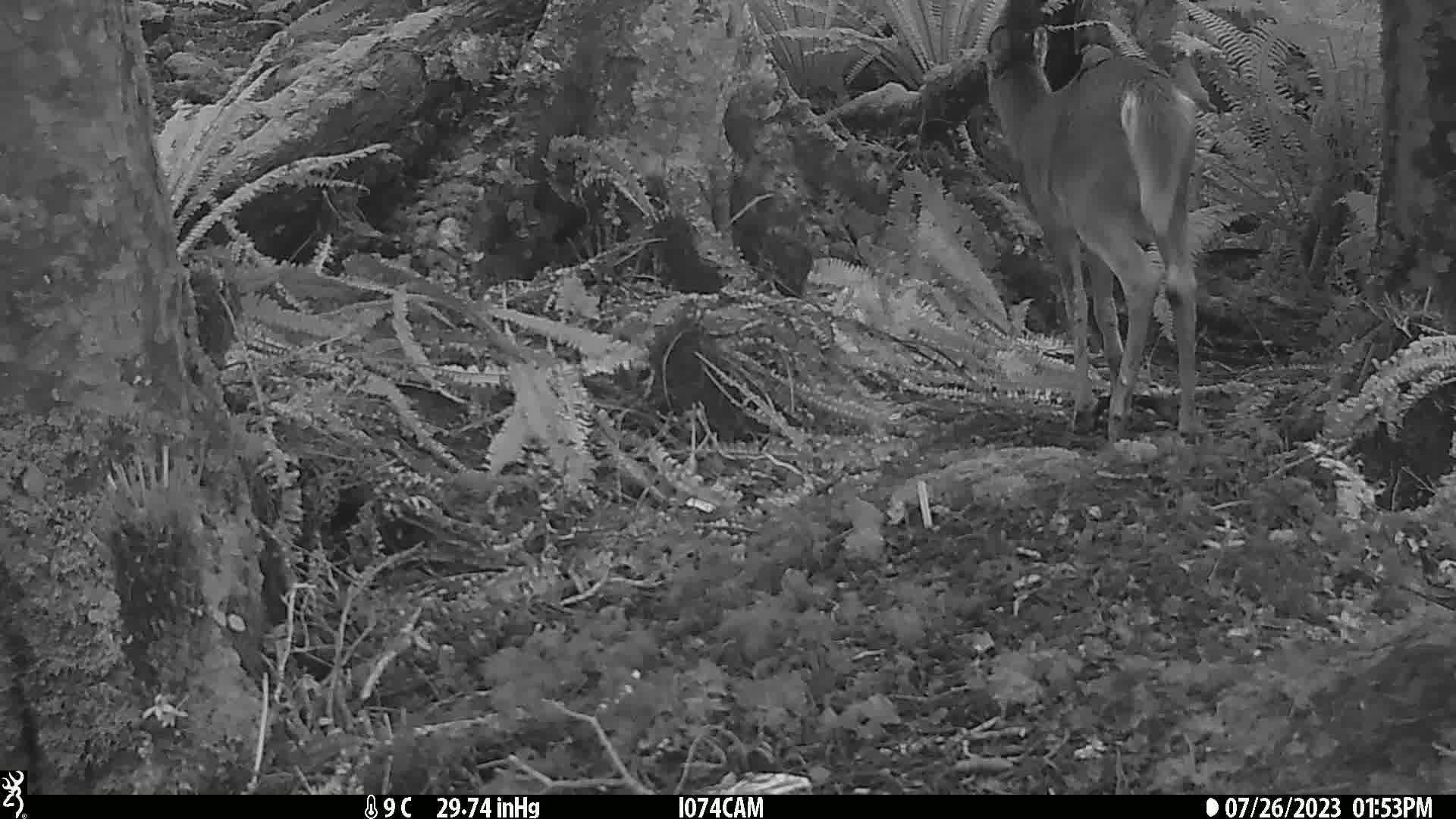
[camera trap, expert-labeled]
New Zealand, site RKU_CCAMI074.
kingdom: Animalia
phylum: Chordata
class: Mammalia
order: Artiodactyla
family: Cervidae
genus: Odocoileus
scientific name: Odocoileus virginianus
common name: white-tailed deer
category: white tailed deer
White tailed deer (white-tailed deer) (Odocoileus virginianus).